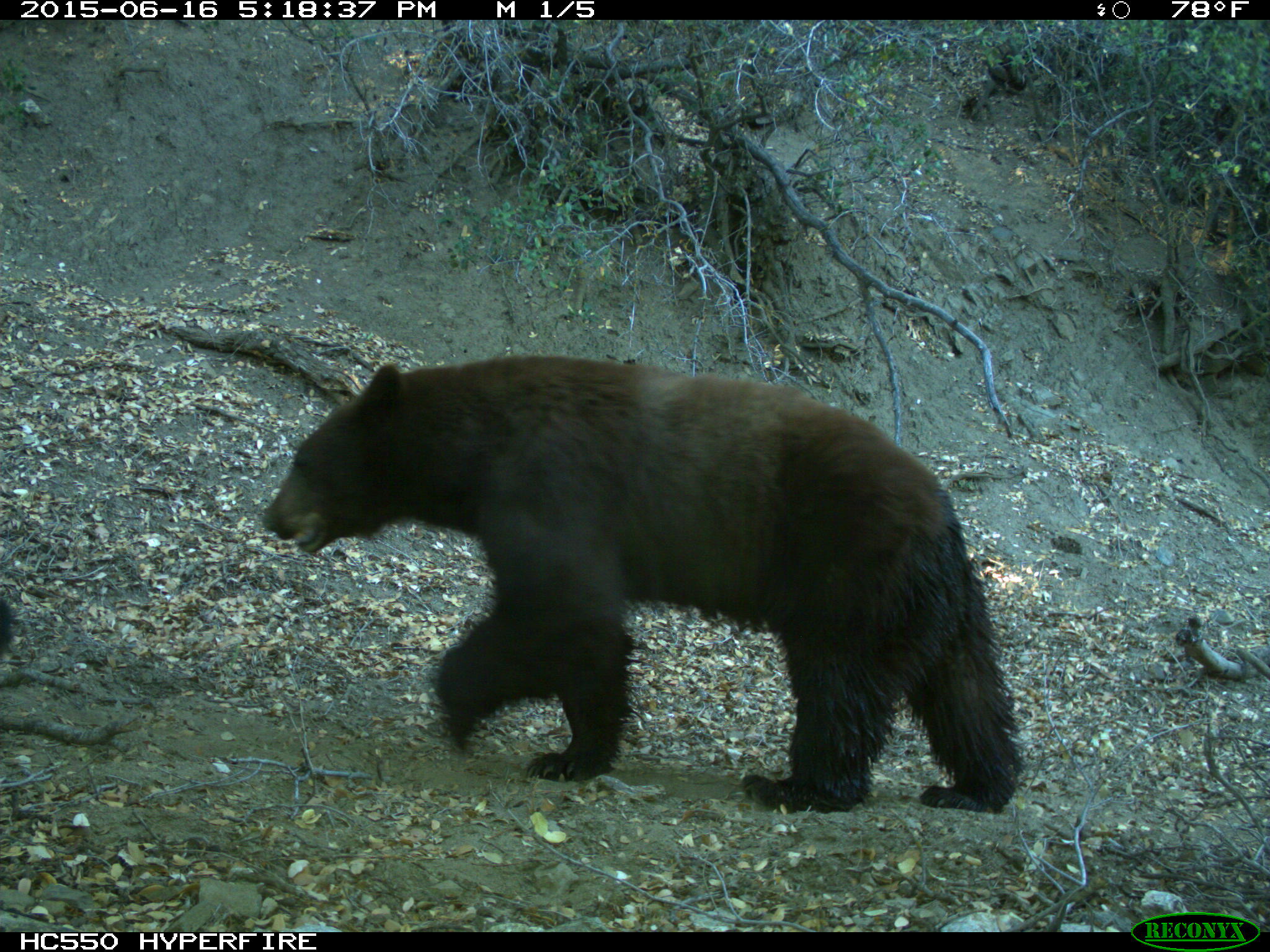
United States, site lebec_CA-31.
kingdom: Animalia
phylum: Chordata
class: Mammalia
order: Carnivora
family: Ursidae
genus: Ursus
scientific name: Ursus americanus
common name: american black bear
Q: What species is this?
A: Ursus americanus (american black bear).